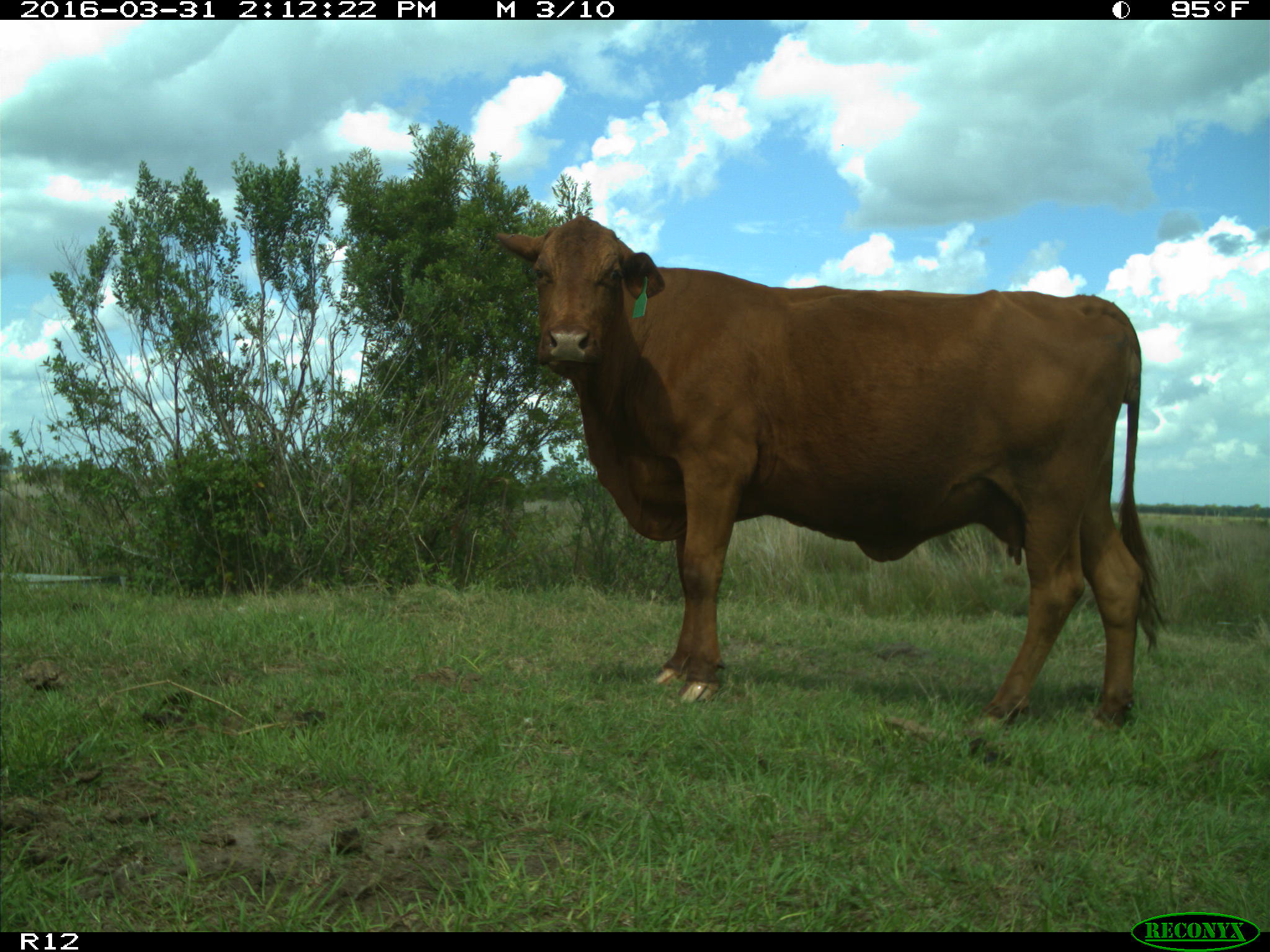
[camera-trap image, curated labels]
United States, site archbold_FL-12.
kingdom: Animalia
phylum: Chordata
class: Mammalia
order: Artiodactyla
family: Bovidae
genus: Bos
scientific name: Bos taurus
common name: domestic cow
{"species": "Bos taurus (domestic cow)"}